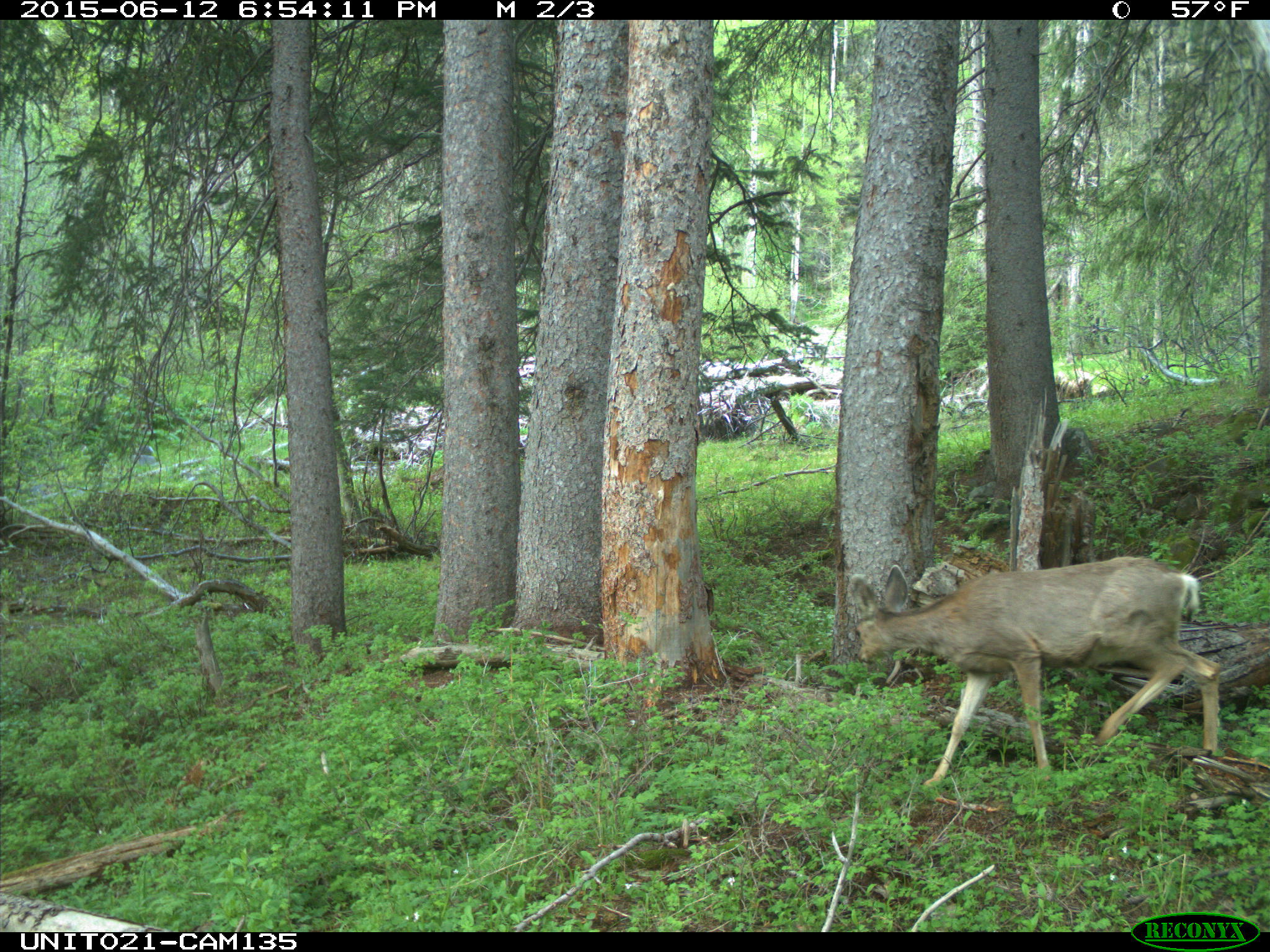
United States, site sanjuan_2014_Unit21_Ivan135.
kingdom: Animalia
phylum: Chordata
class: Mammalia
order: Artiodactyla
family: Cervidae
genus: Odocoileus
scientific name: Odocoileus hemionus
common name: mule deer